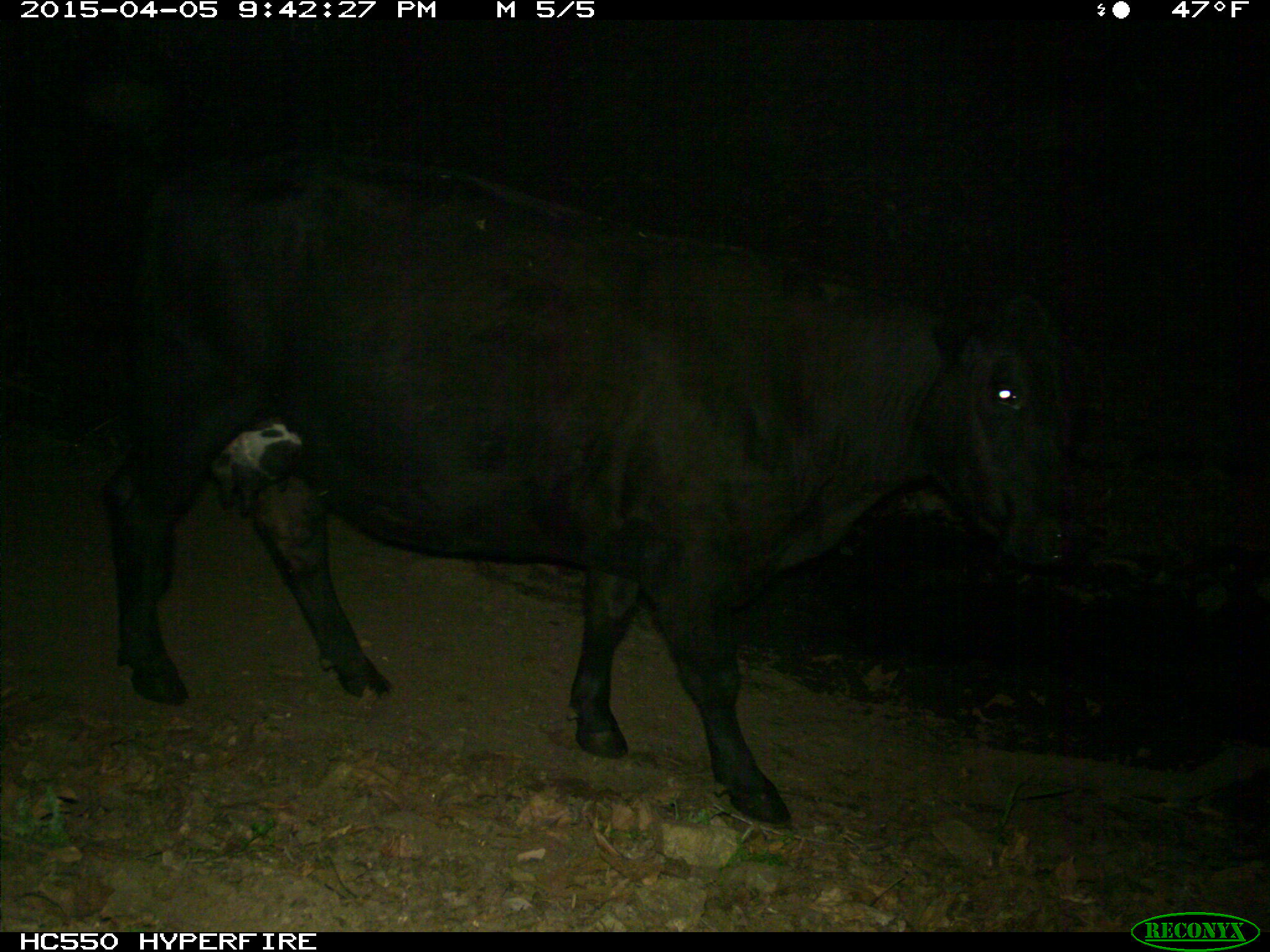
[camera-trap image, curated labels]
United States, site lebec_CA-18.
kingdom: Animalia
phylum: Chordata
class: Mammalia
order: Artiodactyla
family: Bovidae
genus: Bos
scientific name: Bos taurus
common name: domestic cow